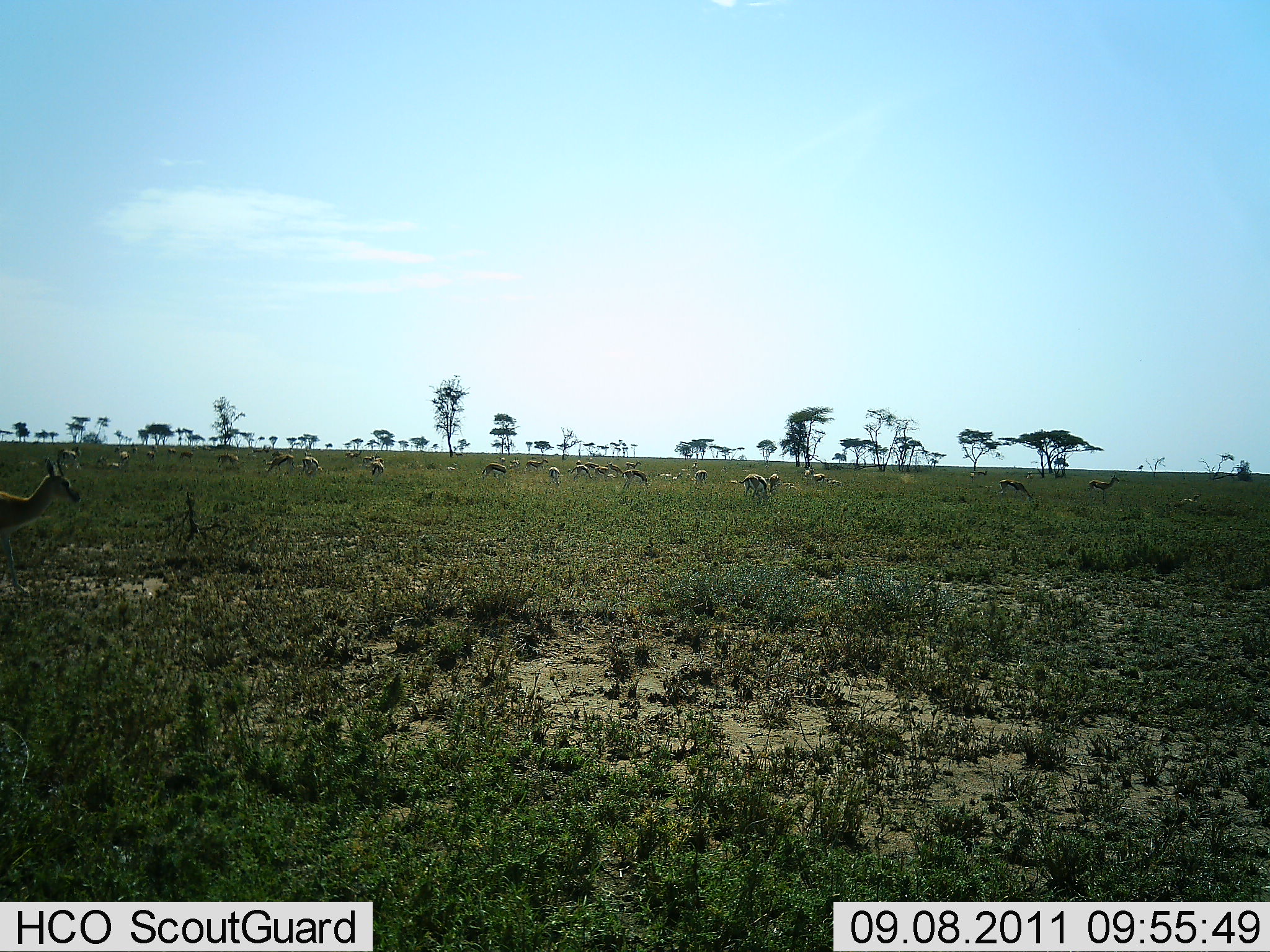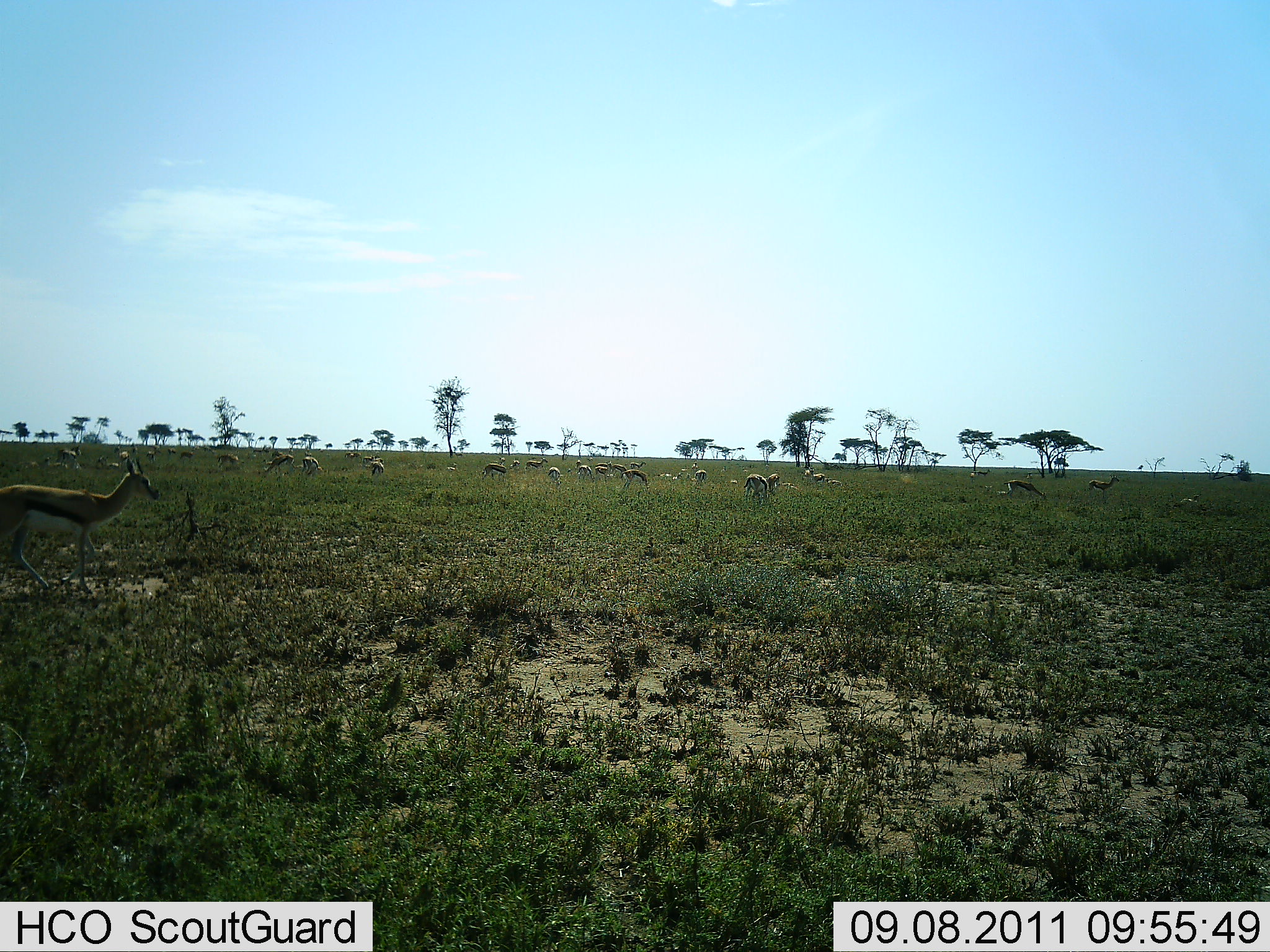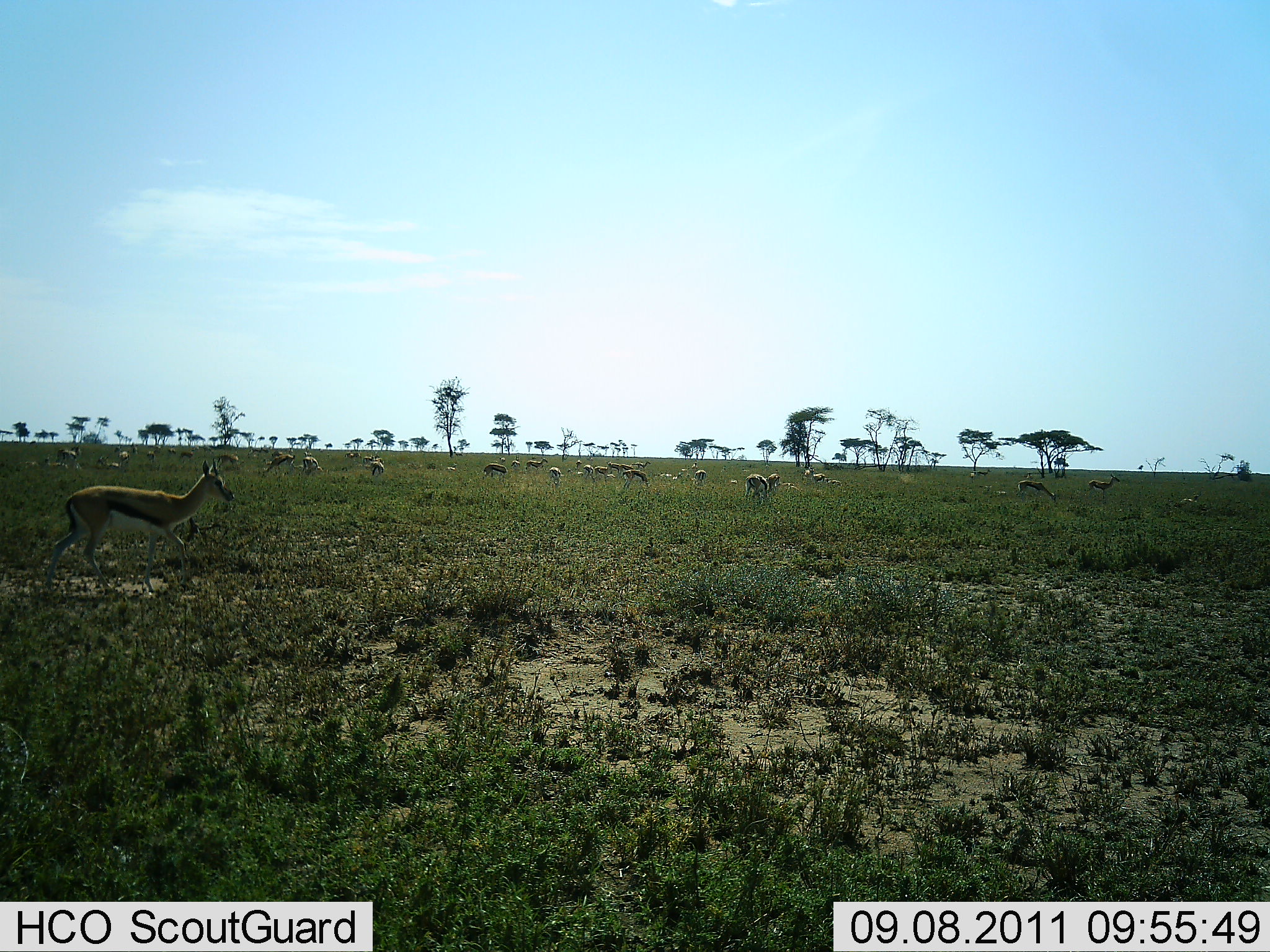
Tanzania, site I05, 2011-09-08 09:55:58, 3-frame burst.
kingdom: Animalia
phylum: Chordata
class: Mammalia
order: Artiodactyla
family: Bovidae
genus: Eudorcas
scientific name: Eudorcas thomsonii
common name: thomson's gazelle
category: gazellethomsons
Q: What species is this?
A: Gazellethomsons (thomson's gazelle) (Eudorcas thomsonii).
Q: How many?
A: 11-50.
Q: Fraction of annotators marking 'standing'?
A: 50%.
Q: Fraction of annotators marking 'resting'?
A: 8%.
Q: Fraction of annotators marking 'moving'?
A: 67%.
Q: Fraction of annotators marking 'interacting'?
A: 17%.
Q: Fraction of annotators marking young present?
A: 0%.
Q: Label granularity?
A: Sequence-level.